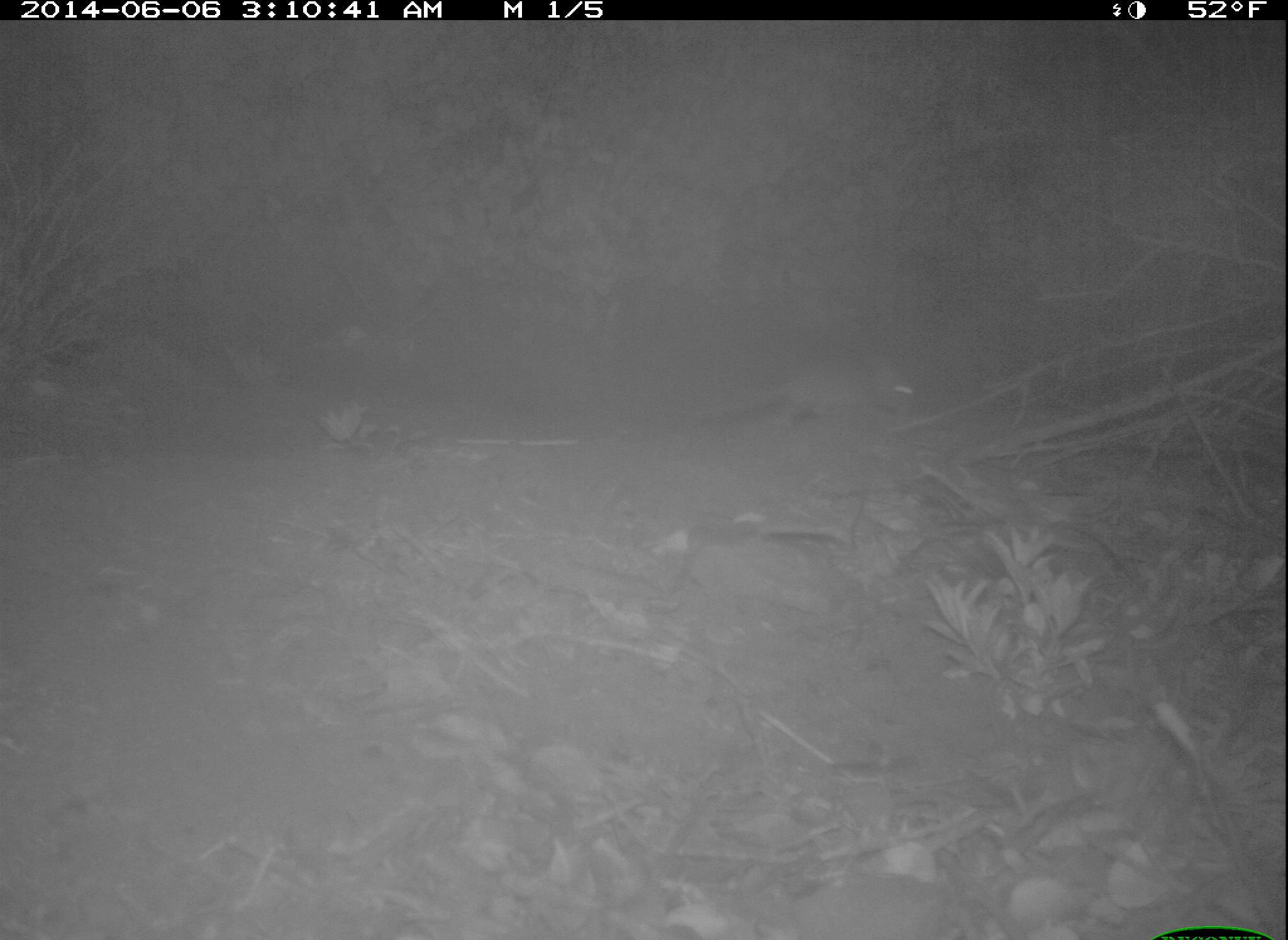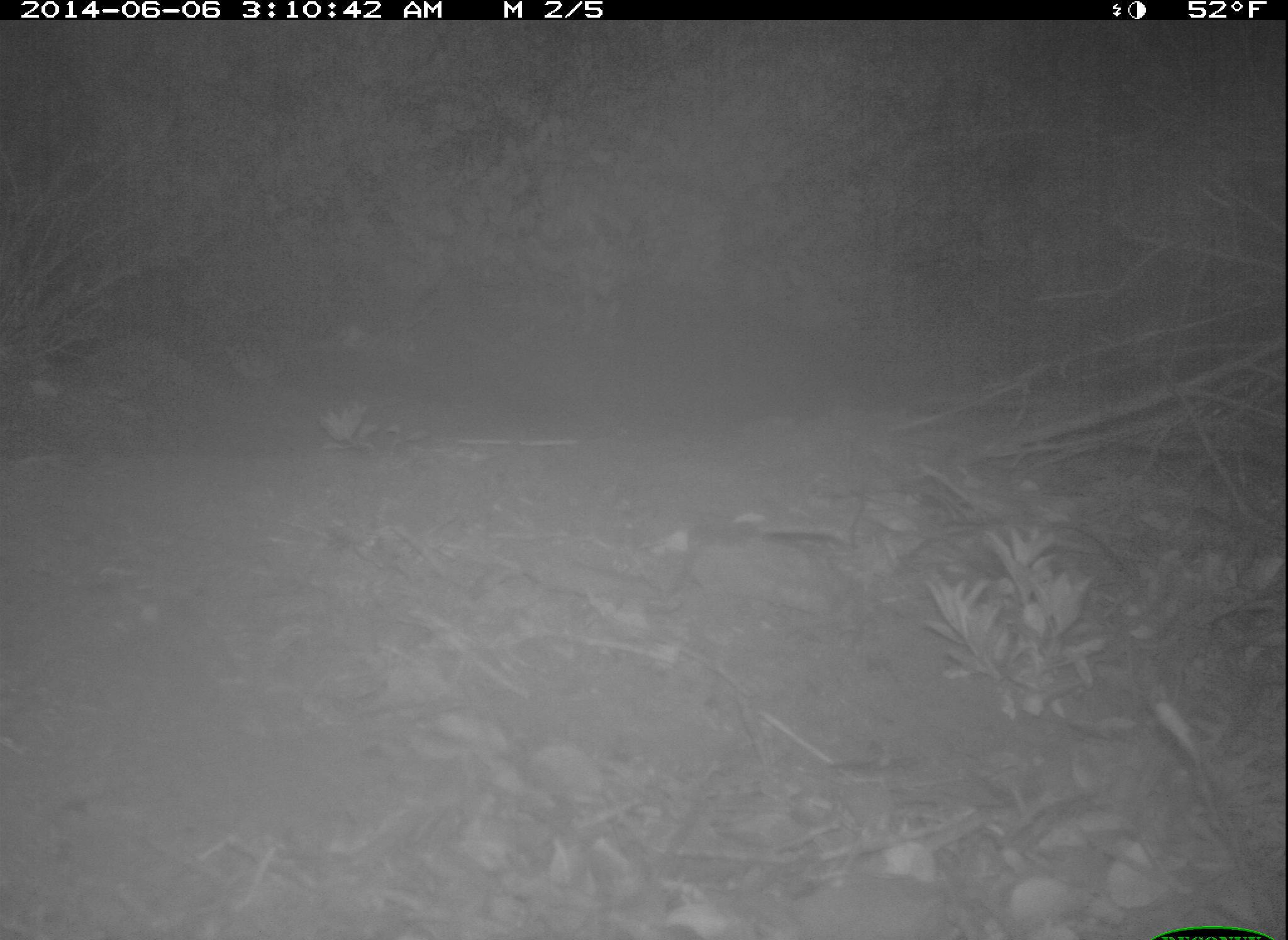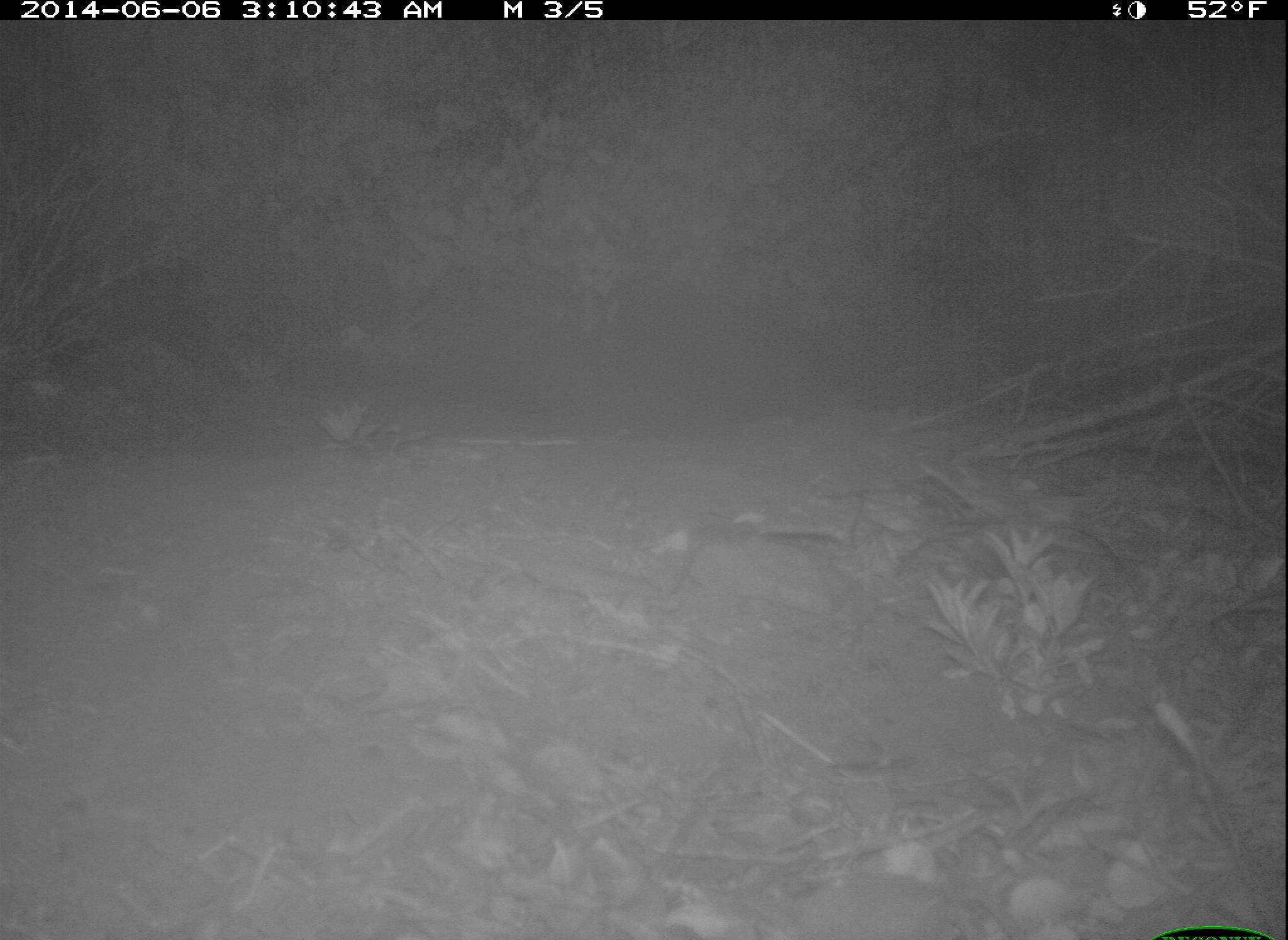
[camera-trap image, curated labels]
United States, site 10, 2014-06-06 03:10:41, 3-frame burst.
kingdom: Animalia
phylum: Chordata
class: Mammalia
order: Rodentia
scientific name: Rodentia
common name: rodent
Rodent (Rodentia).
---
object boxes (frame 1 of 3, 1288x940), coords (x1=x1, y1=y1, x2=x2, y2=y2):
rodent: (x1=686, y1=359, x2=921, y2=432)